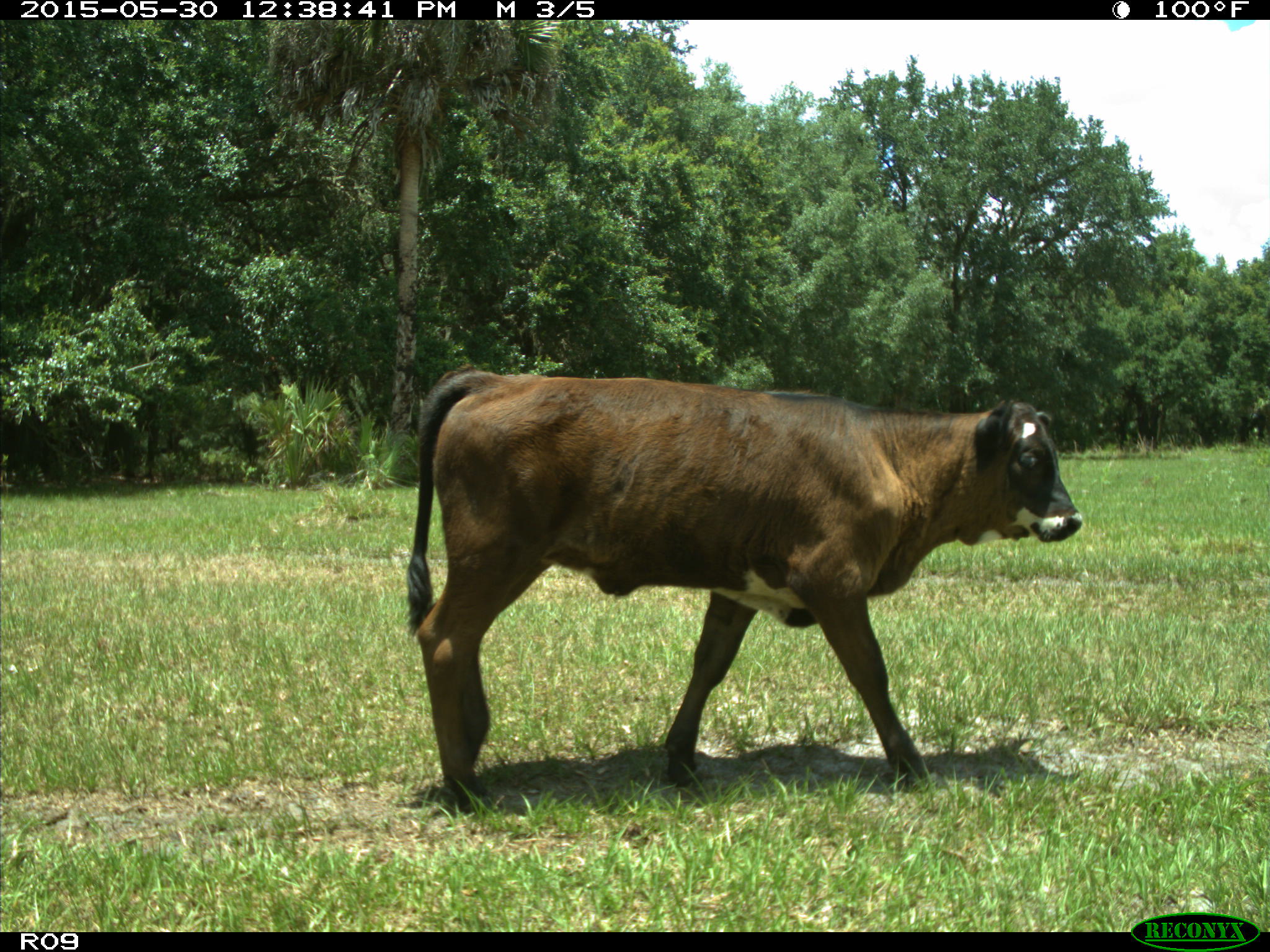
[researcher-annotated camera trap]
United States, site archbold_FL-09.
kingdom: Animalia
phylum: Chordata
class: Mammalia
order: Artiodactyla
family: Bovidae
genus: Bos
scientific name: Bos taurus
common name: domestic cow